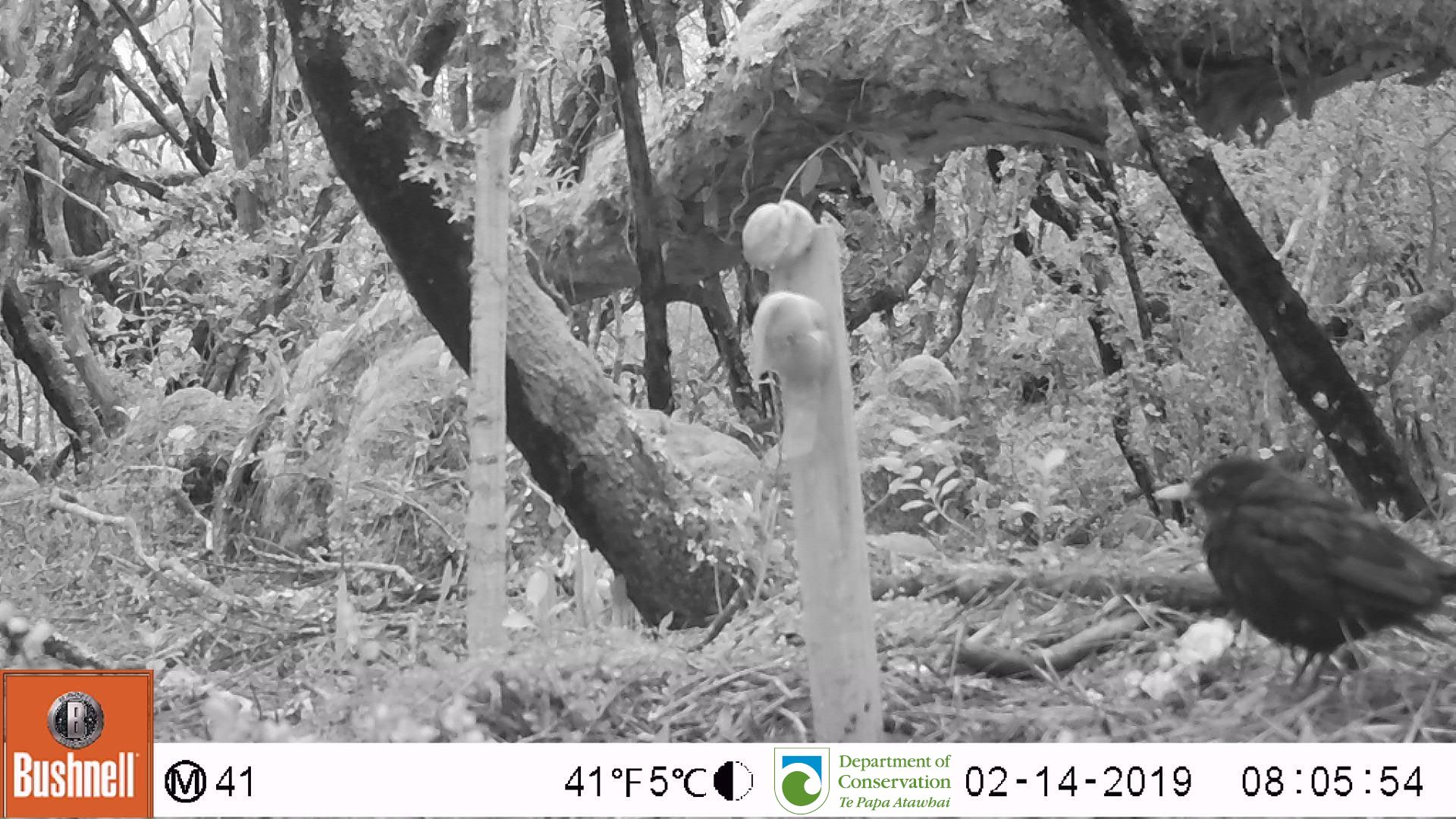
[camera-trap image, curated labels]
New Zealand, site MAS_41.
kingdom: Animalia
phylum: Chordata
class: Aves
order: Passeriformes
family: Turdidae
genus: Turdus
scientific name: Turdus merula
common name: eurasian blackbird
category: blackbird